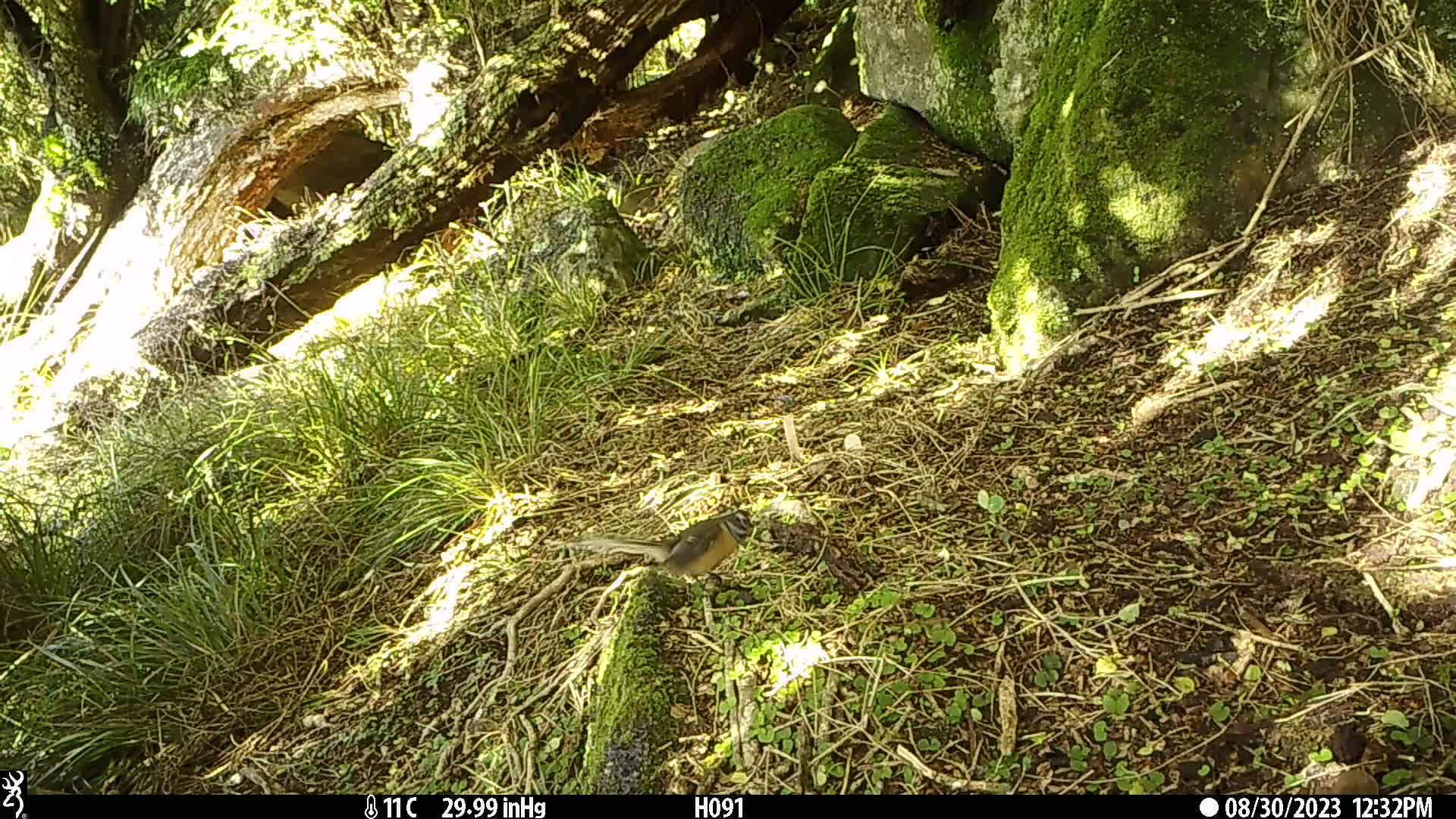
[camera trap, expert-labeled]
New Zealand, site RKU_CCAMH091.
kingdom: Animalia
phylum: Chordata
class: Aves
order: Passeriformes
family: Rhipiduridae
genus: Rhipidura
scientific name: Rhipidura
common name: fantails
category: fantail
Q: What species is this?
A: Fantail (fantails) (Rhipidura).